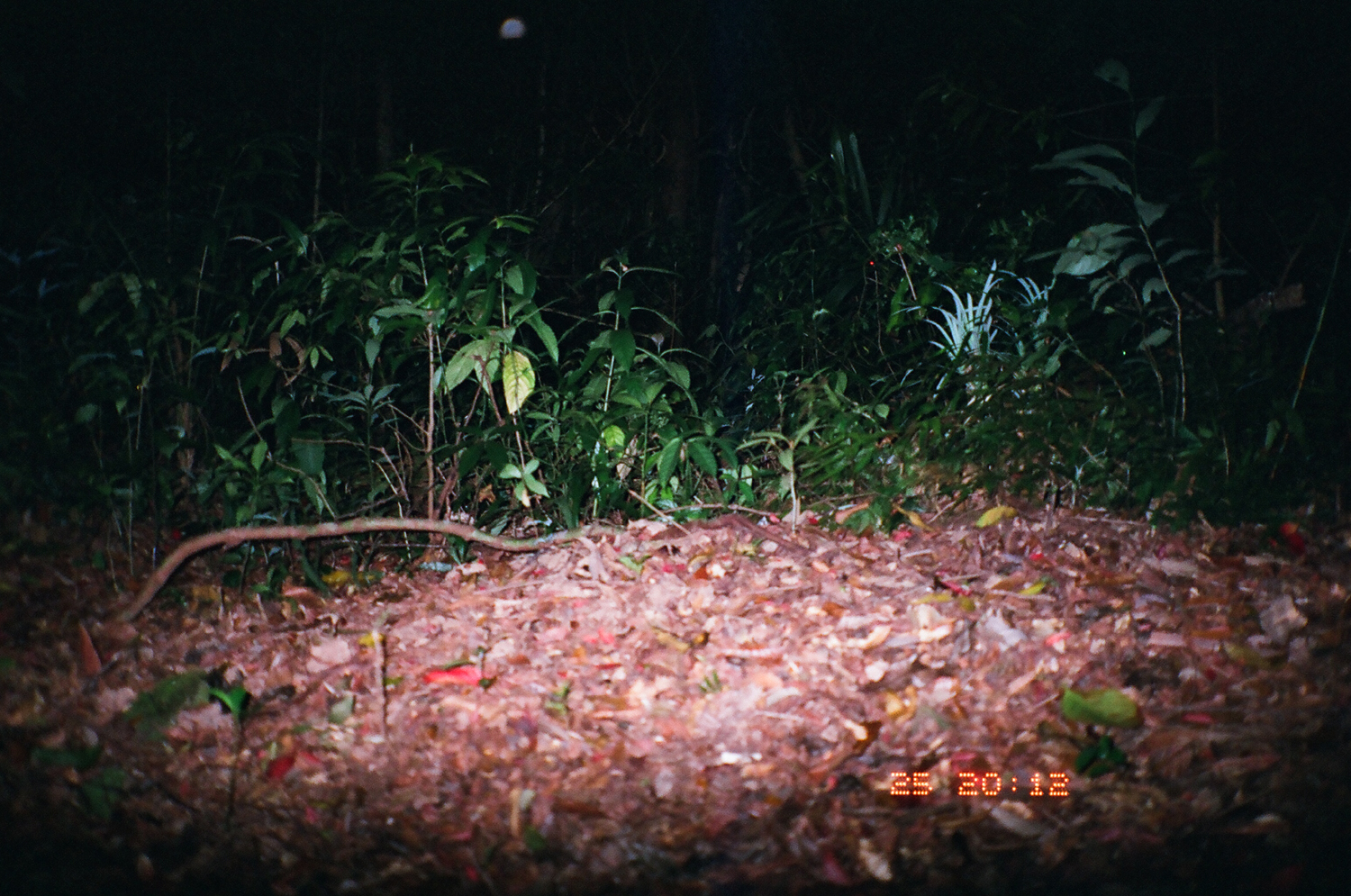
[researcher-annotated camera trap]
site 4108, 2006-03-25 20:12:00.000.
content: unidentified animal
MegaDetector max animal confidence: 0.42